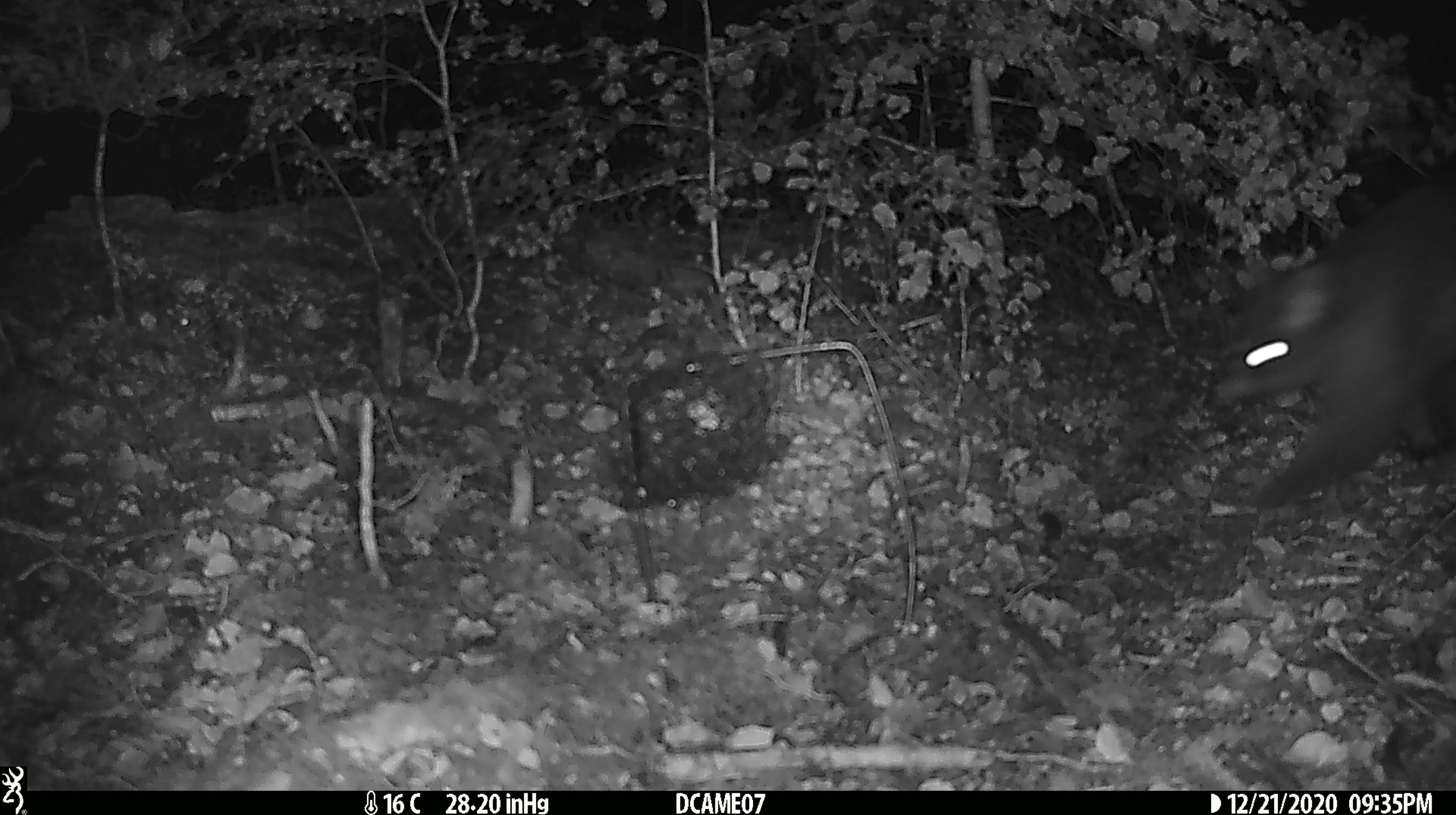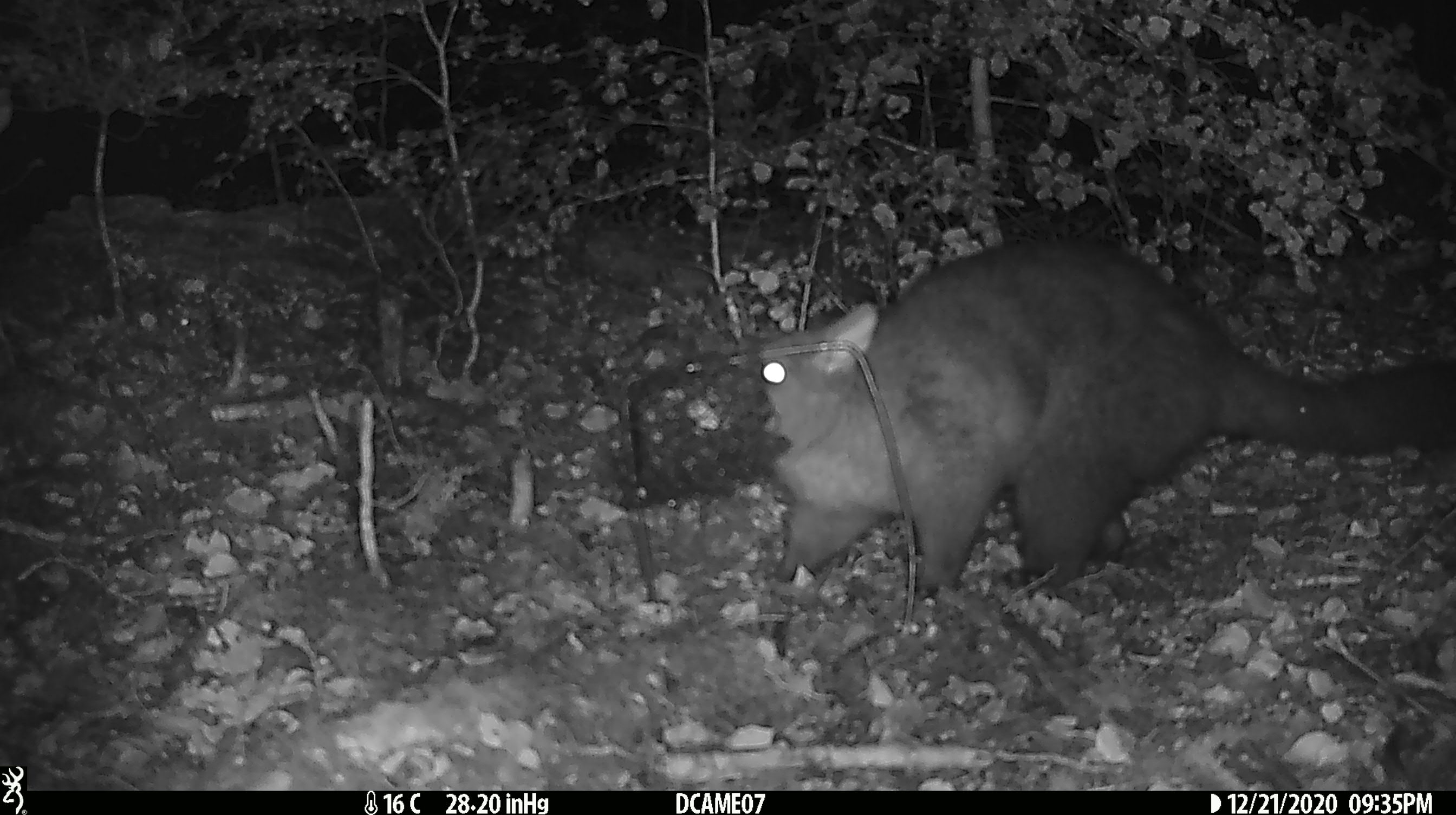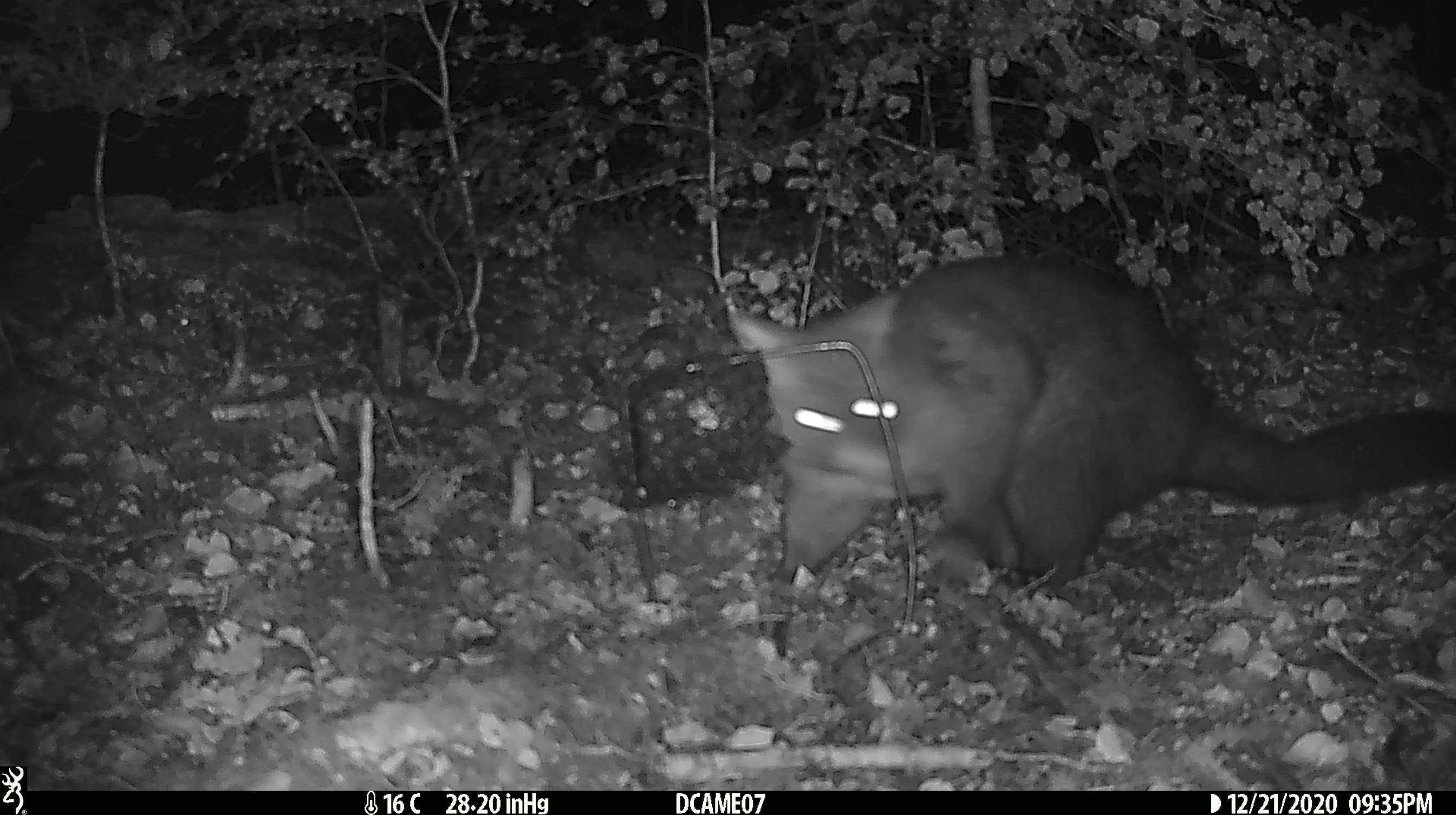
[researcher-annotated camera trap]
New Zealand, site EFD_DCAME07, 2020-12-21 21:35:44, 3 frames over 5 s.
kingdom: Animalia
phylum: Chordata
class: Mammalia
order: Diprotodontia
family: Phalangeridae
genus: Trichosurus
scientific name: Trichosurus vulpecula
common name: common brushtail possum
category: possum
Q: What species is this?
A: Possum (common brushtail possum) (Trichosurus vulpecula).